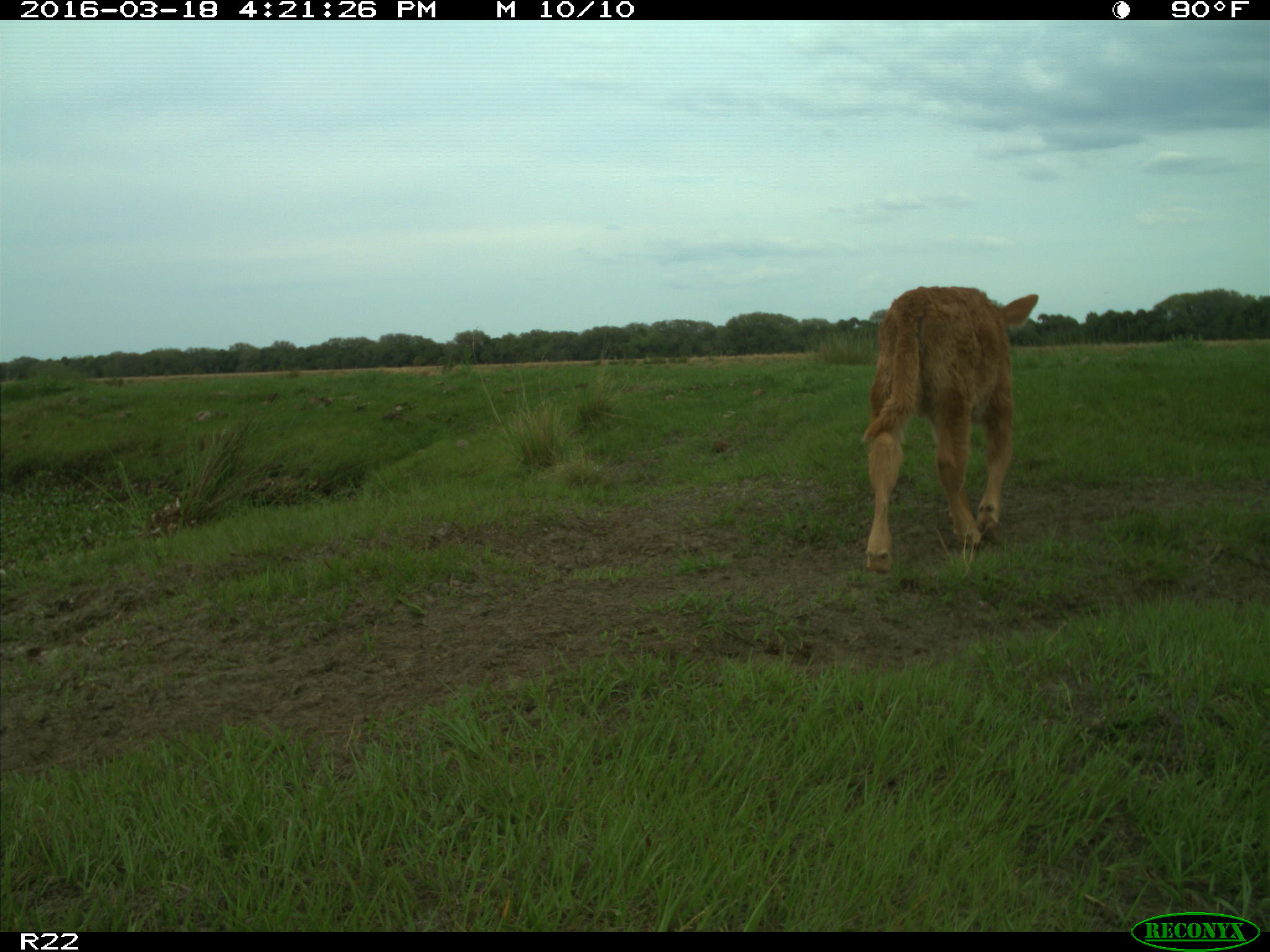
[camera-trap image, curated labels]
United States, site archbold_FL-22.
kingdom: Animalia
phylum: Chordata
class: Mammalia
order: Artiodactyla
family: Bovidae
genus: Bos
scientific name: Bos taurus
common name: domestic cow